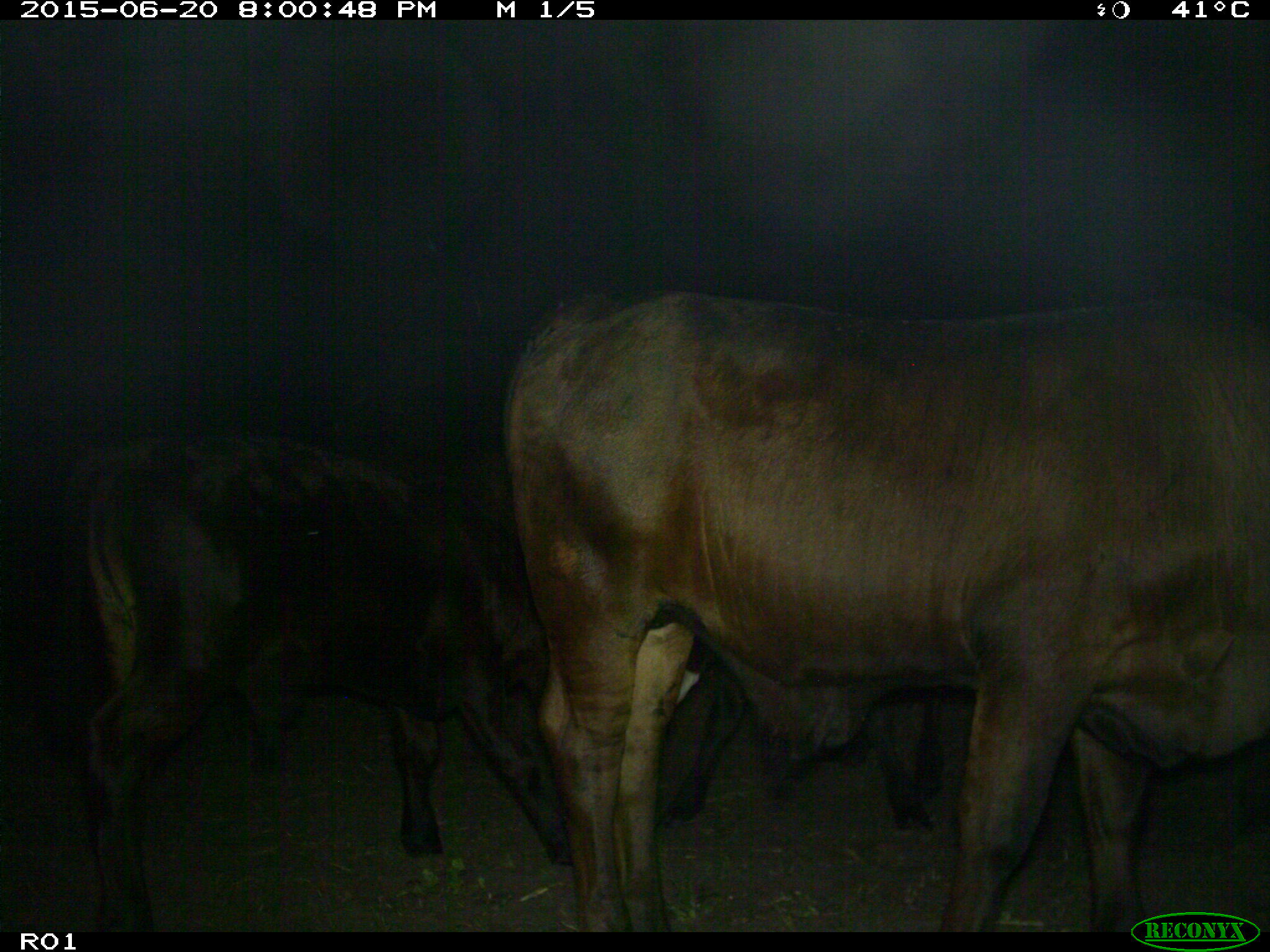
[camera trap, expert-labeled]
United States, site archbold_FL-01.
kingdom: Animalia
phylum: Chordata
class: Mammalia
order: Artiodactyla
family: Bovidae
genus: Bos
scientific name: Bos taurus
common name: domestic cow